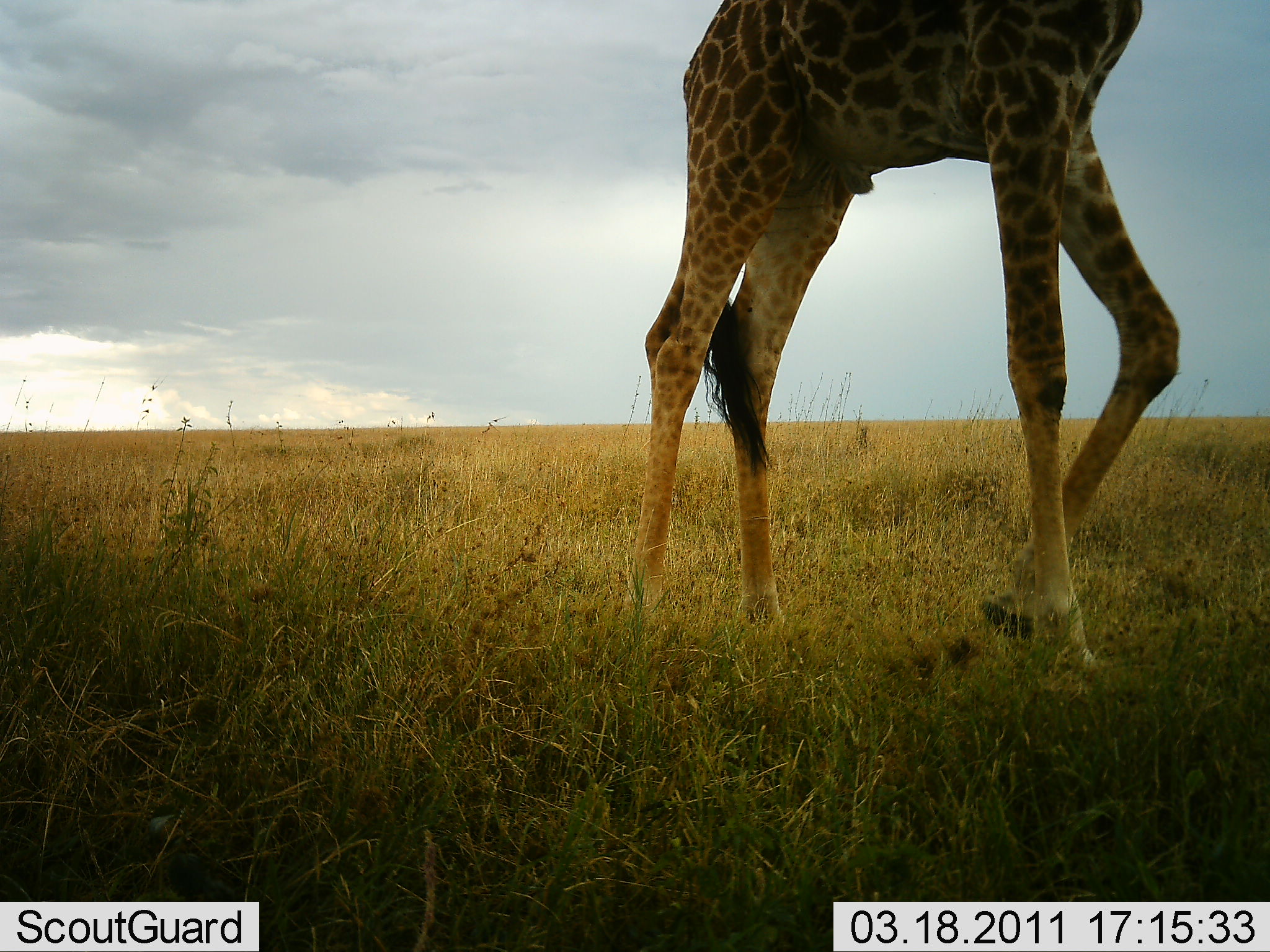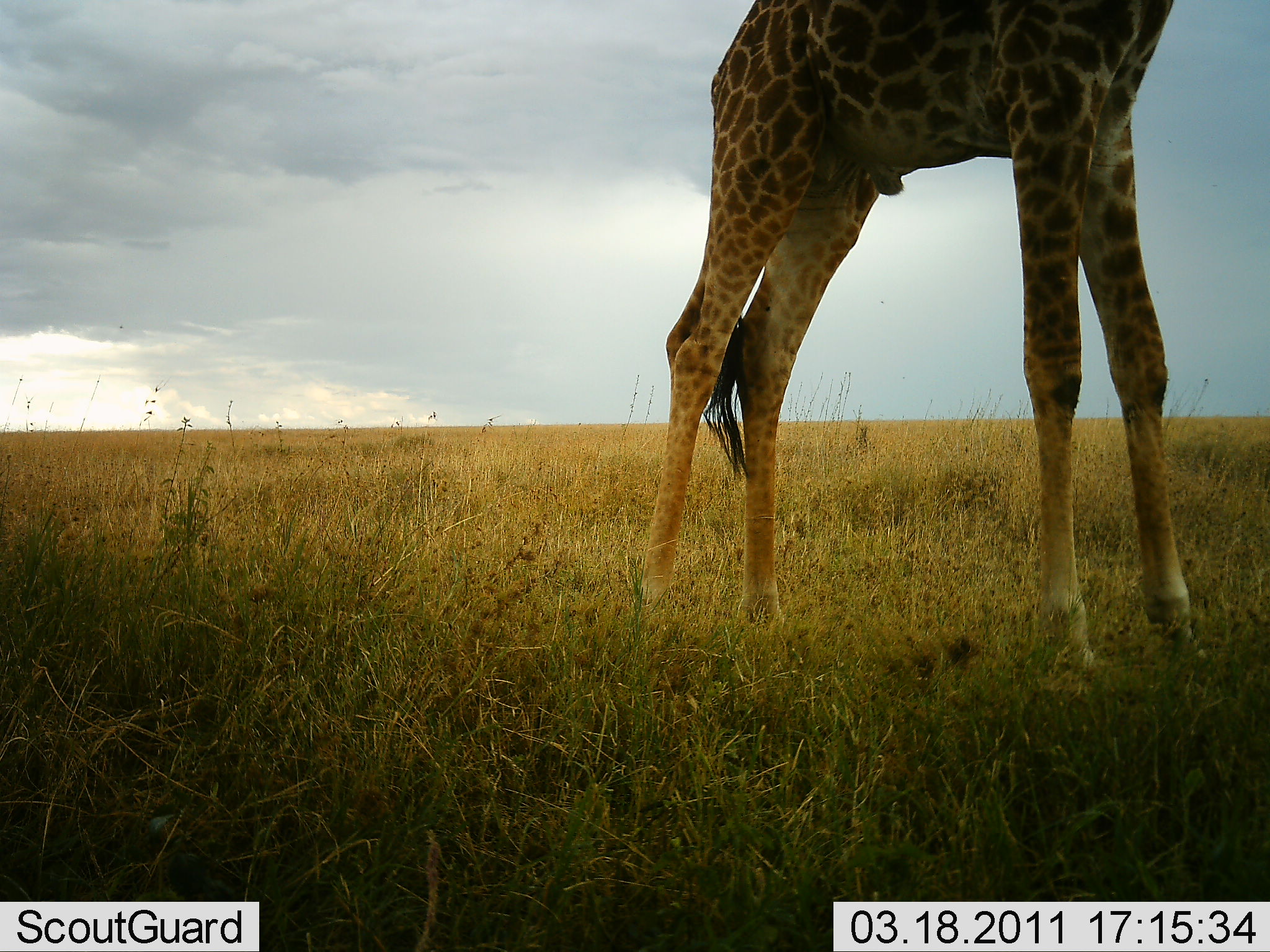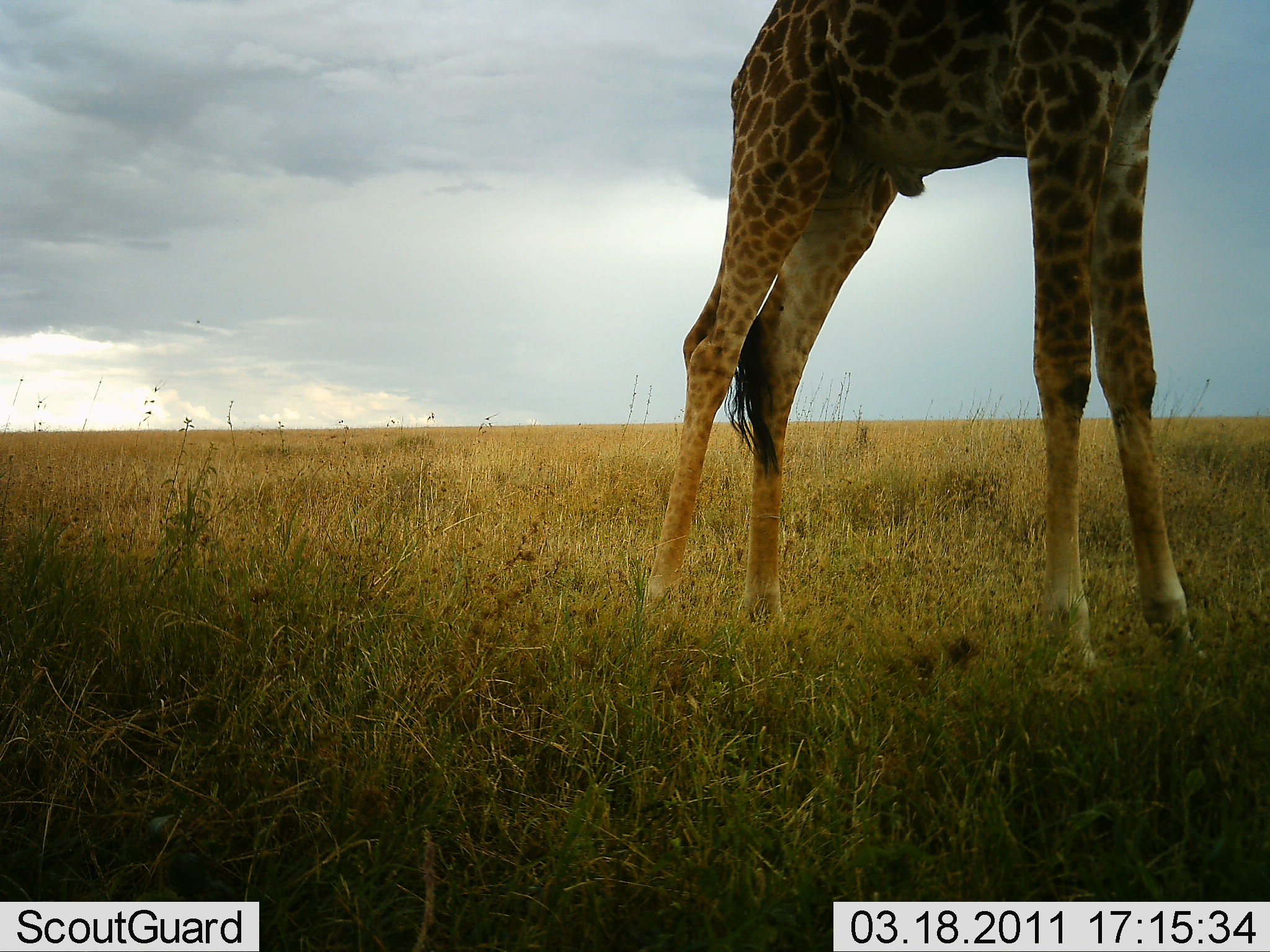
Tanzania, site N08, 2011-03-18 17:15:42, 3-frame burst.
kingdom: Animalia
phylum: Chordata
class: Mammalia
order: Artiodactyla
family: Giraffidae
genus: Giraffa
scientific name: Giraffa camelopardalis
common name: giraffe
Giraffe (Giraffa camelopardalis), count 1. Behavior (volunteer vote fractions): standing 83%, resting 8%, moving 8%, interacting 0%. Young present (vote fraction): 0%. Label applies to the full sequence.